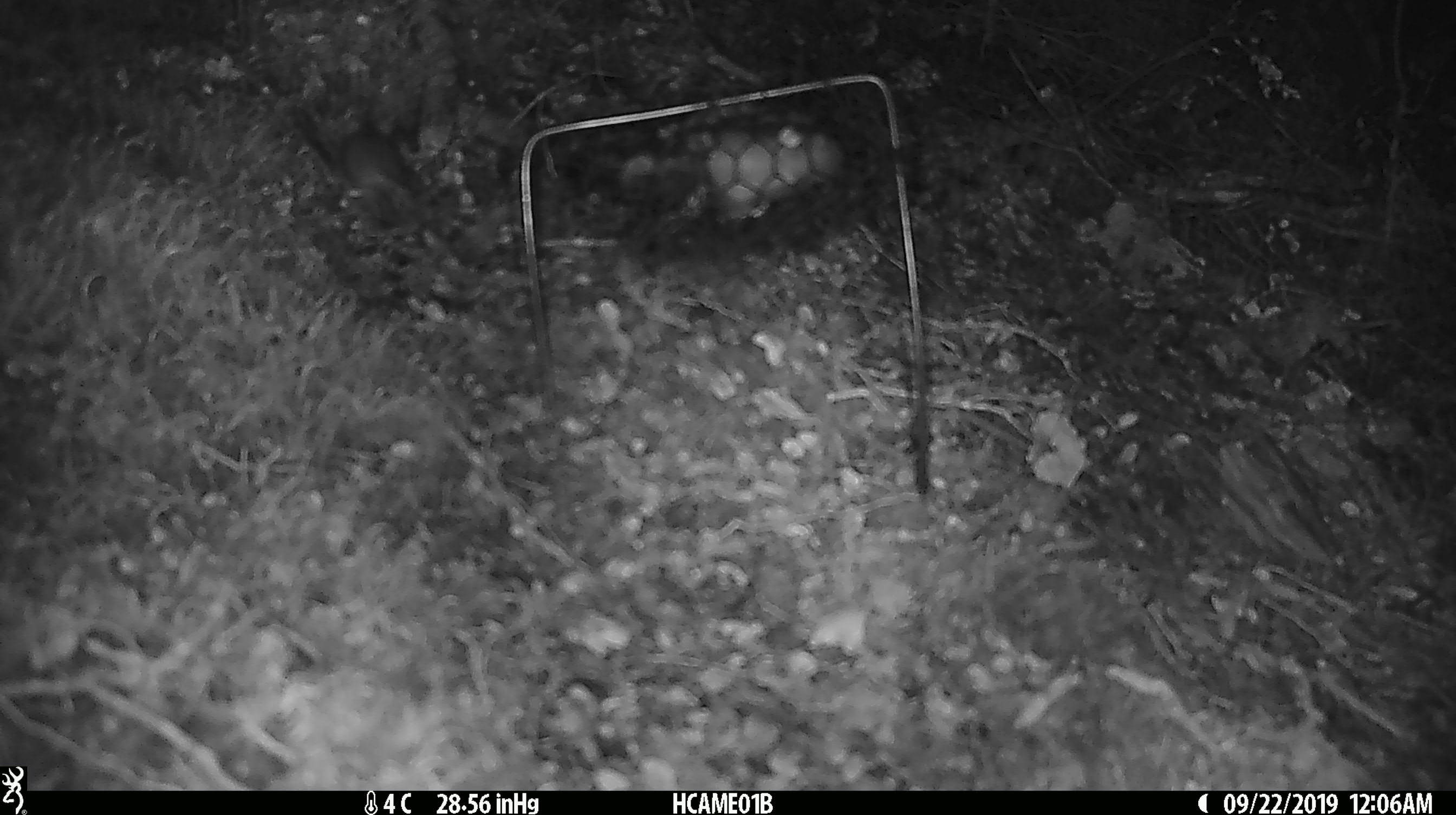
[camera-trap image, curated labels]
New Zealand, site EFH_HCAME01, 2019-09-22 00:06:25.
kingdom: Animalia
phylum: Chordata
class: Mammalia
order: Rodentia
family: Muridae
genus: Mus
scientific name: Mus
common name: mouse